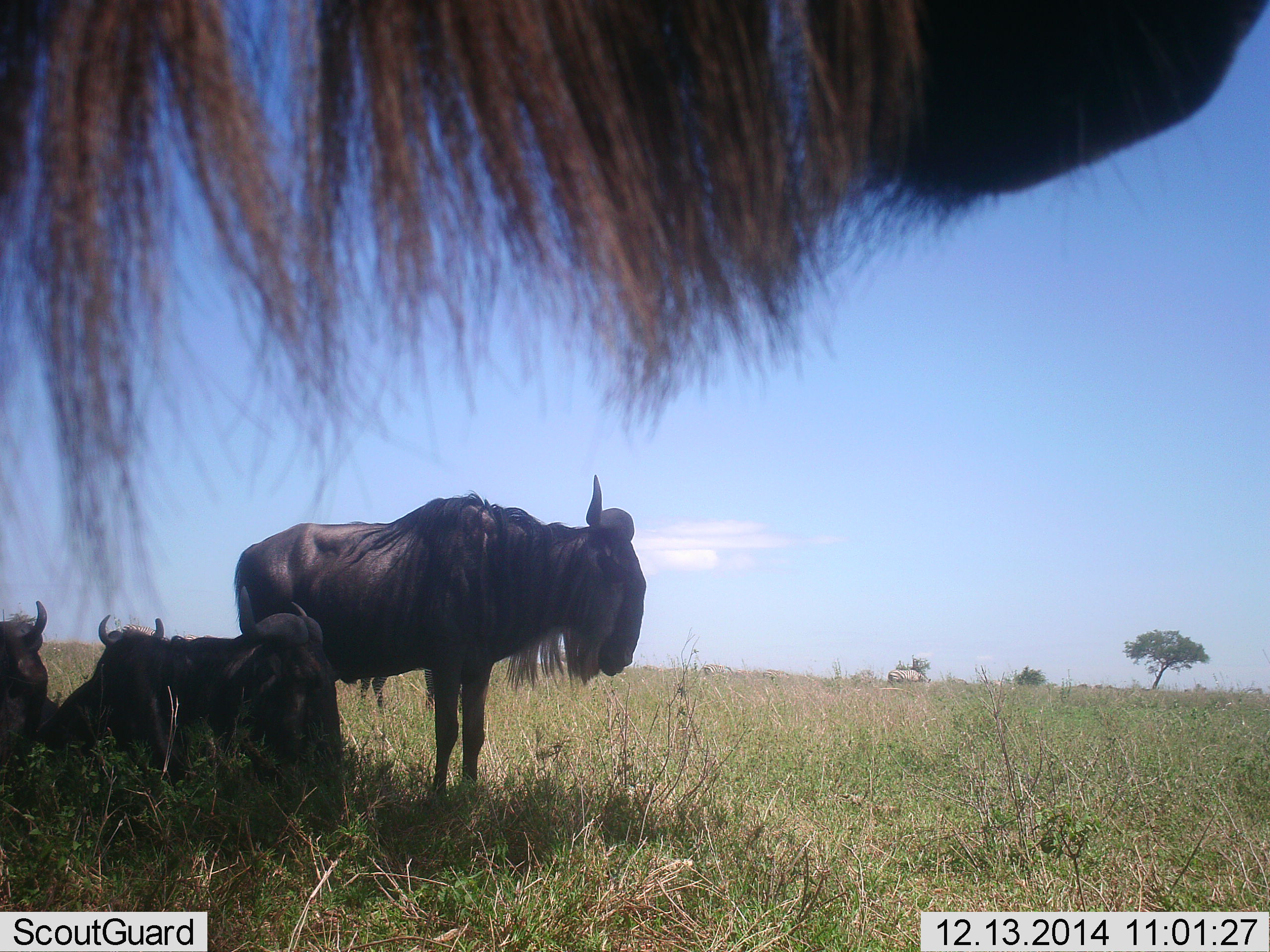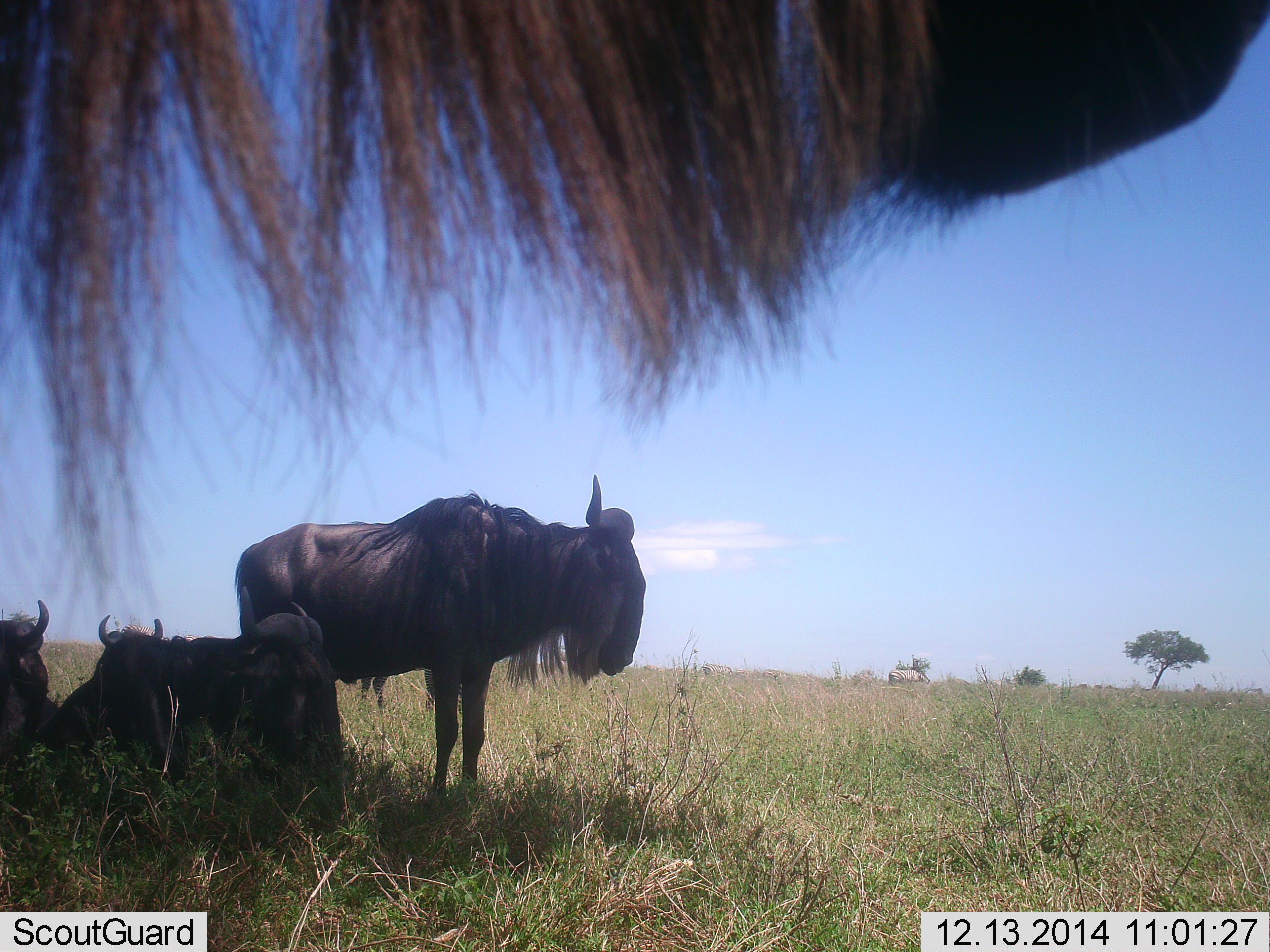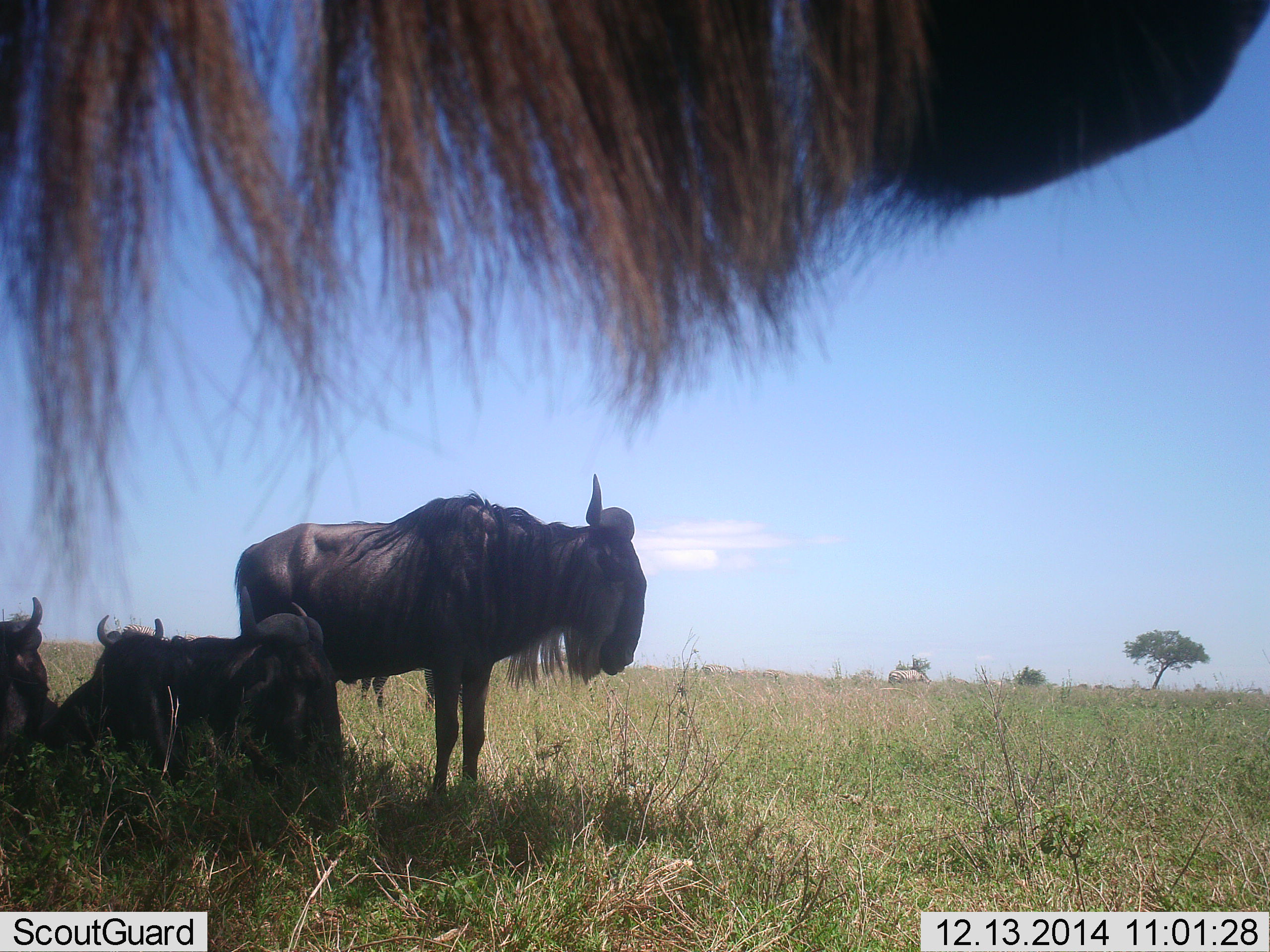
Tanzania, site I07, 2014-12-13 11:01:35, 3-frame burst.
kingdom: Animalia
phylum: Chordata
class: Mammalia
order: Artiodactyla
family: Bovidae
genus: Connochaetes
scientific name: Connochaetes taurinus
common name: blue wildebeest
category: wildebeest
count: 5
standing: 80%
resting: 90%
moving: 0%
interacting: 0%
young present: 0%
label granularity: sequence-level